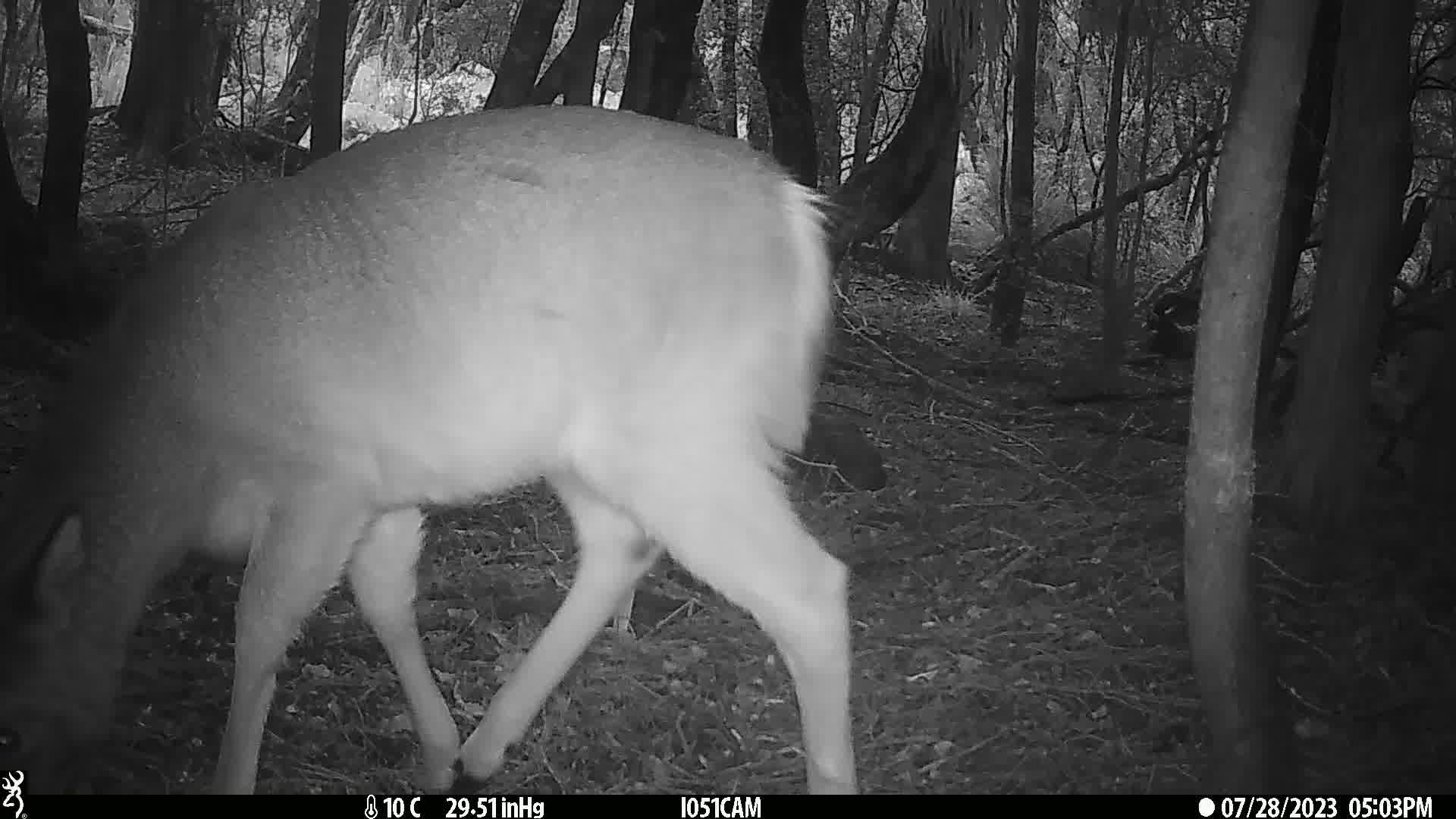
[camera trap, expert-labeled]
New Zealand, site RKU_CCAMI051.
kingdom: Animalia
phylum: Chordata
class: Mammalia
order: Artiodactyla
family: Cervidae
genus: Odocoileus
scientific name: Odocoileus virginianus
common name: white-tailed deer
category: white tailed deer